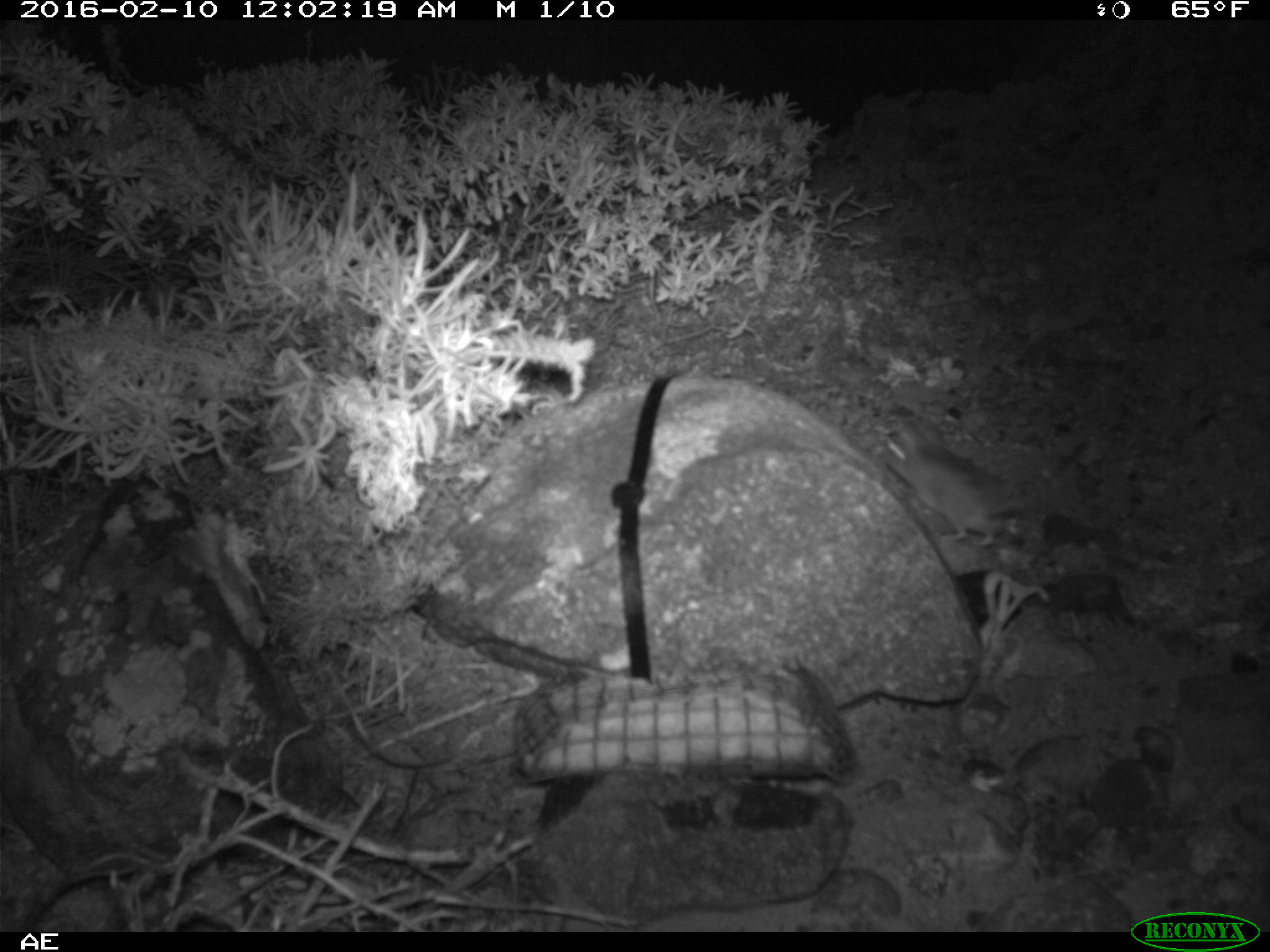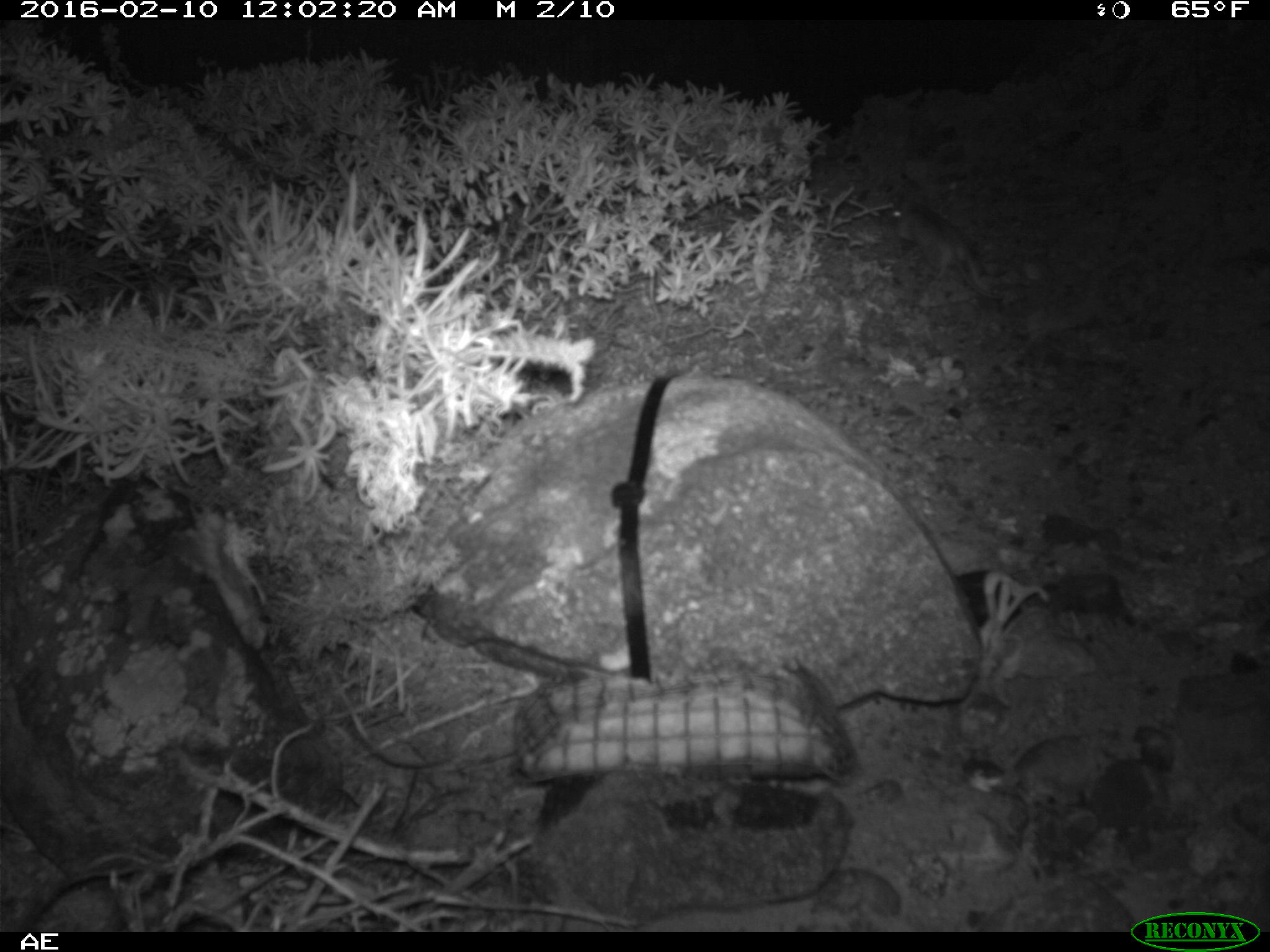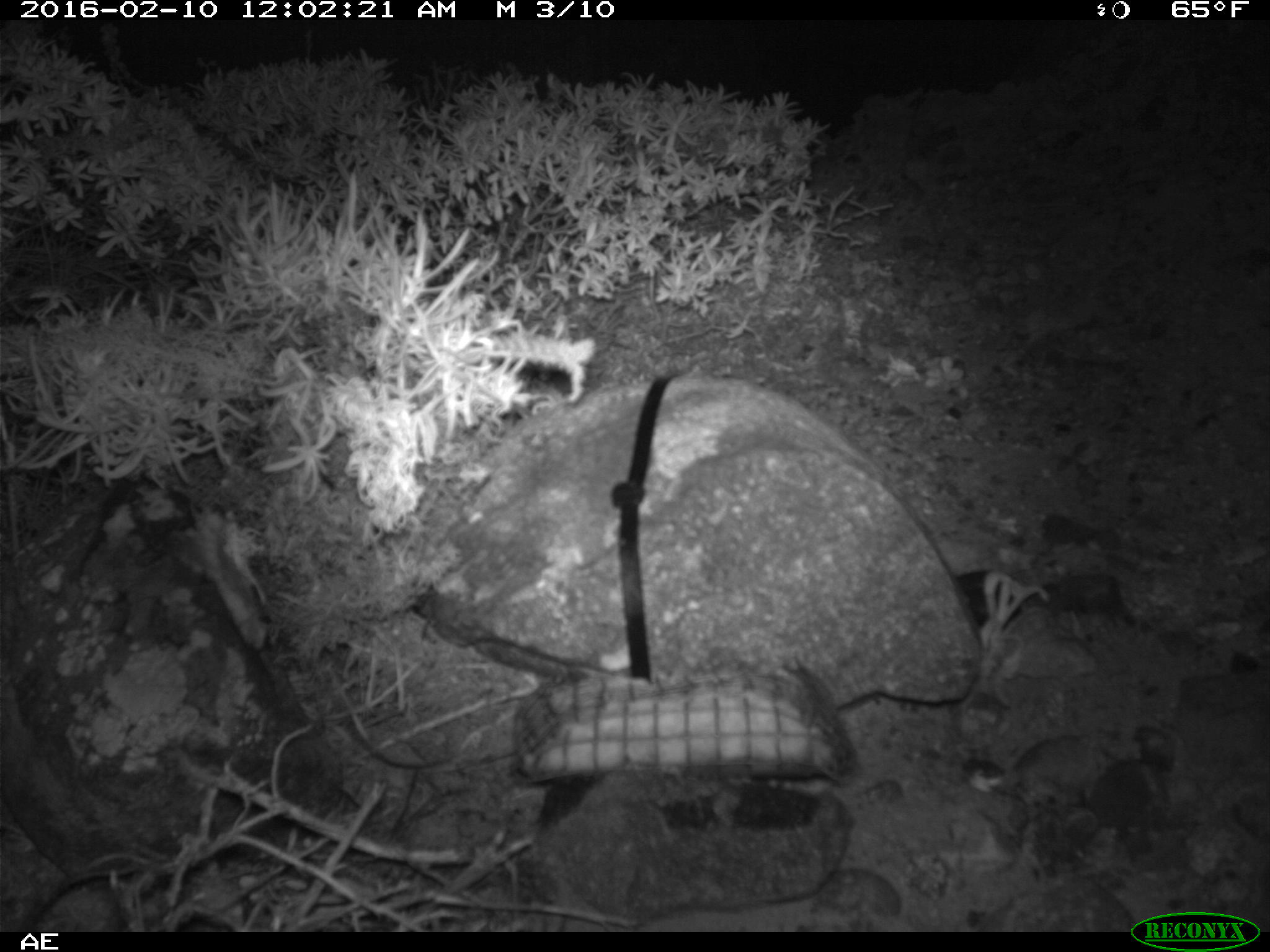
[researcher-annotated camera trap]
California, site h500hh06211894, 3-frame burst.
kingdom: Animalia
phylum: Chordata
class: Mammalia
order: Rodentia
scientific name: Rodentia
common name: rodent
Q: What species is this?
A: Rodent (Rodentia).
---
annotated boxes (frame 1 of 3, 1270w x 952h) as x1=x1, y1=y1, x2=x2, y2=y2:
rodent: x1=882, y1=415, x2=1029, y2=545